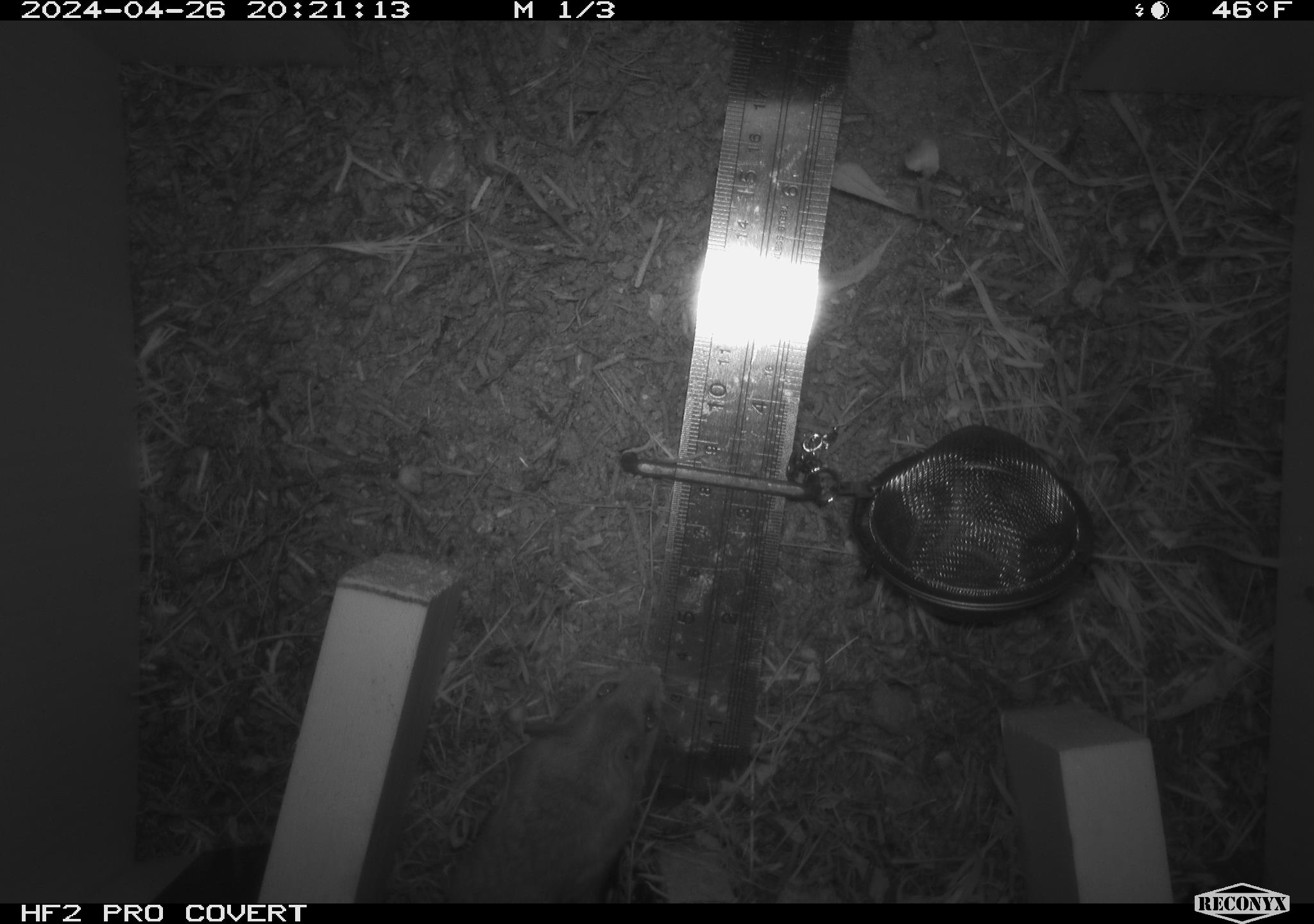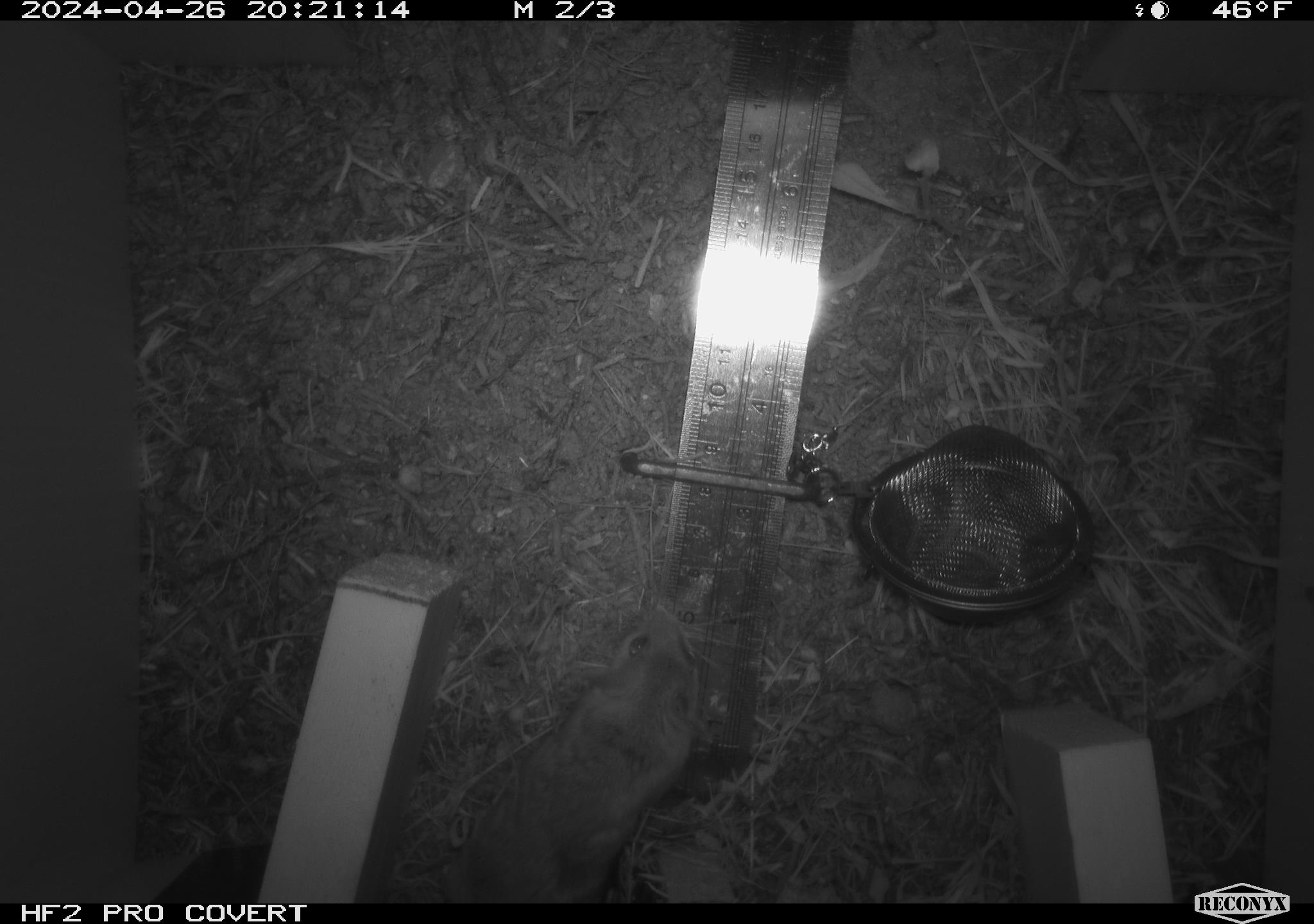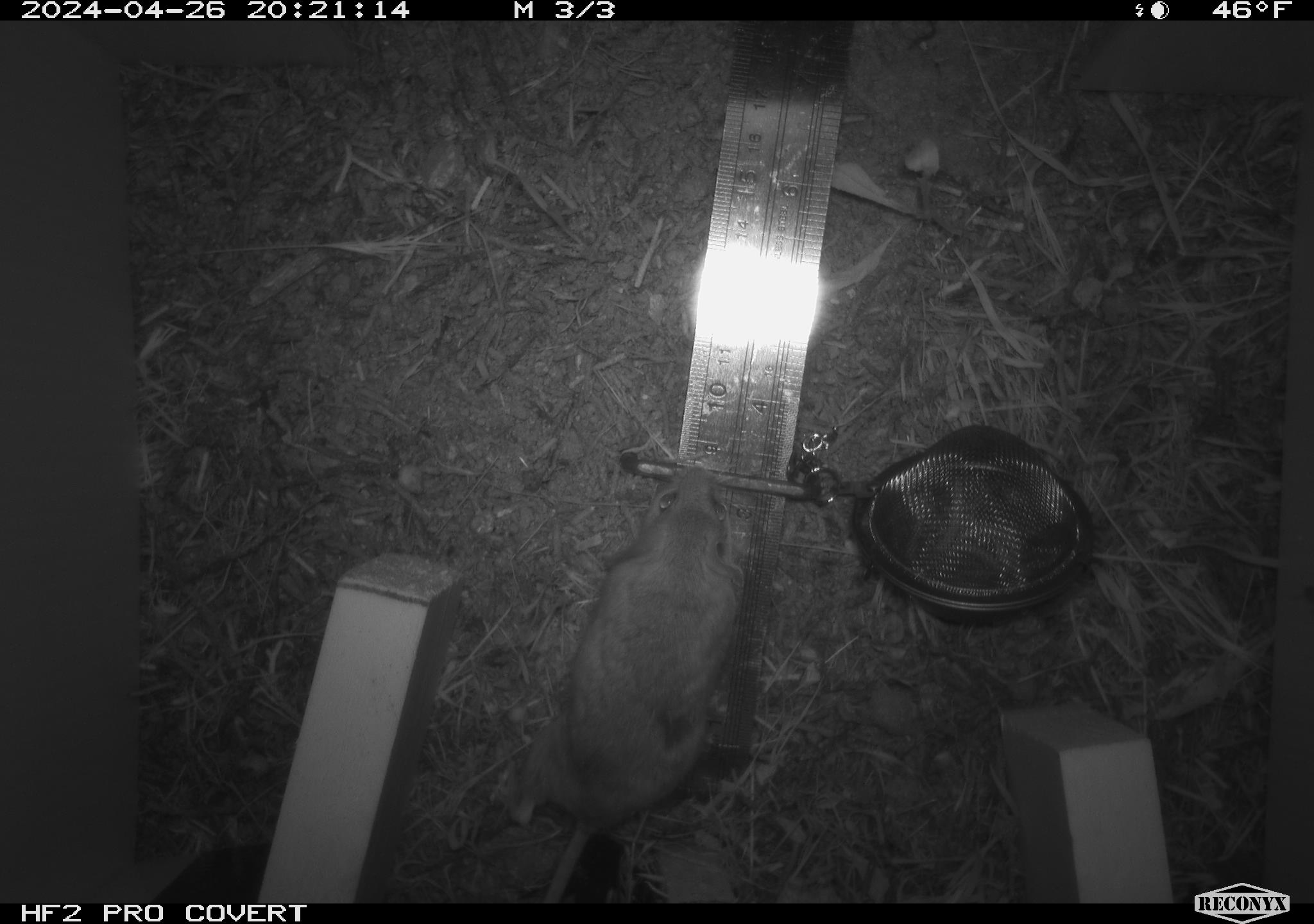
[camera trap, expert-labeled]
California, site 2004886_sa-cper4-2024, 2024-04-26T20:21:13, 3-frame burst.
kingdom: Animalia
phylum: Chordata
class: Mammalia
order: Rodentia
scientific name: Rodentia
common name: rodent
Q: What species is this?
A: Rodent (Rodentia).